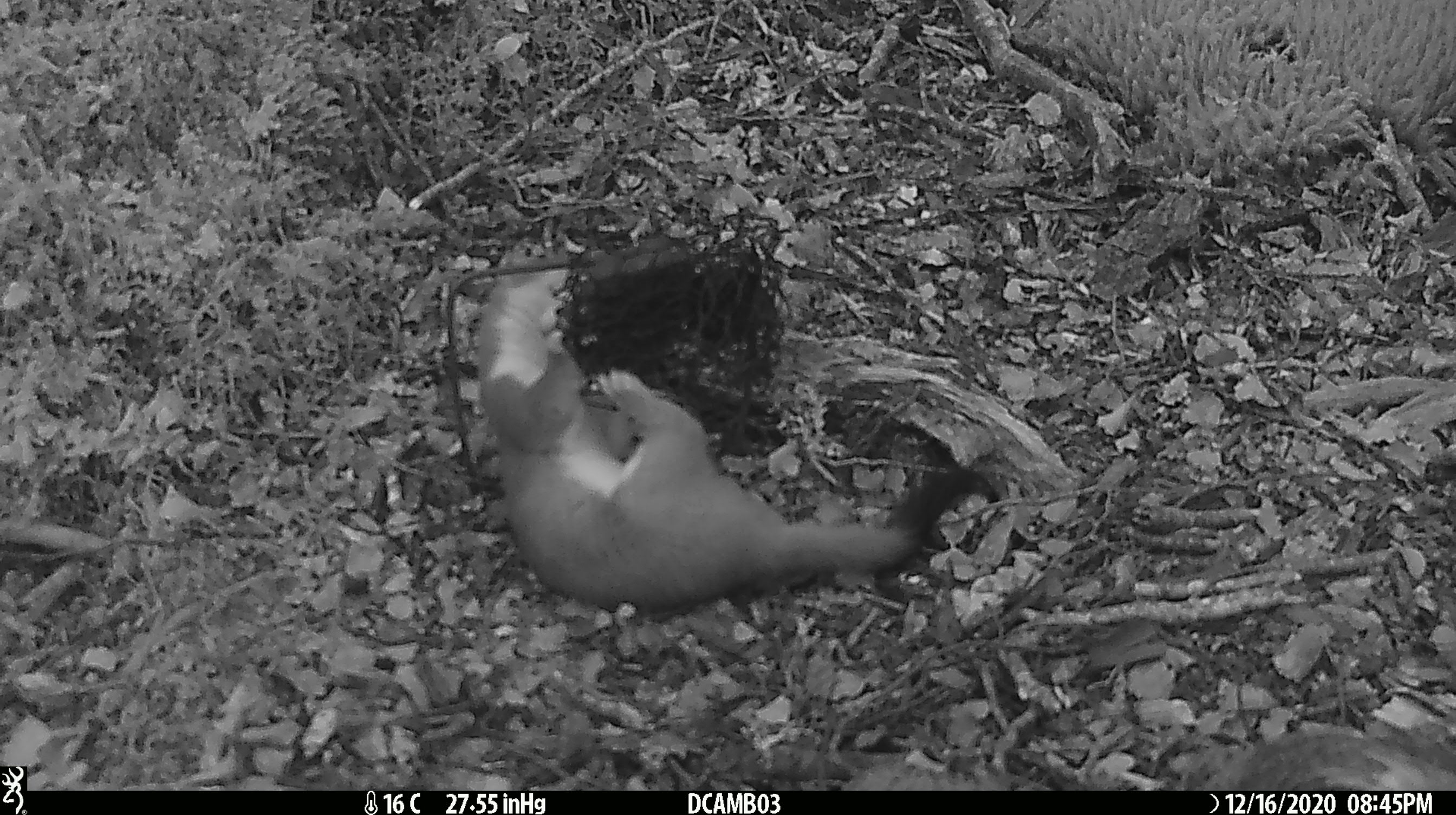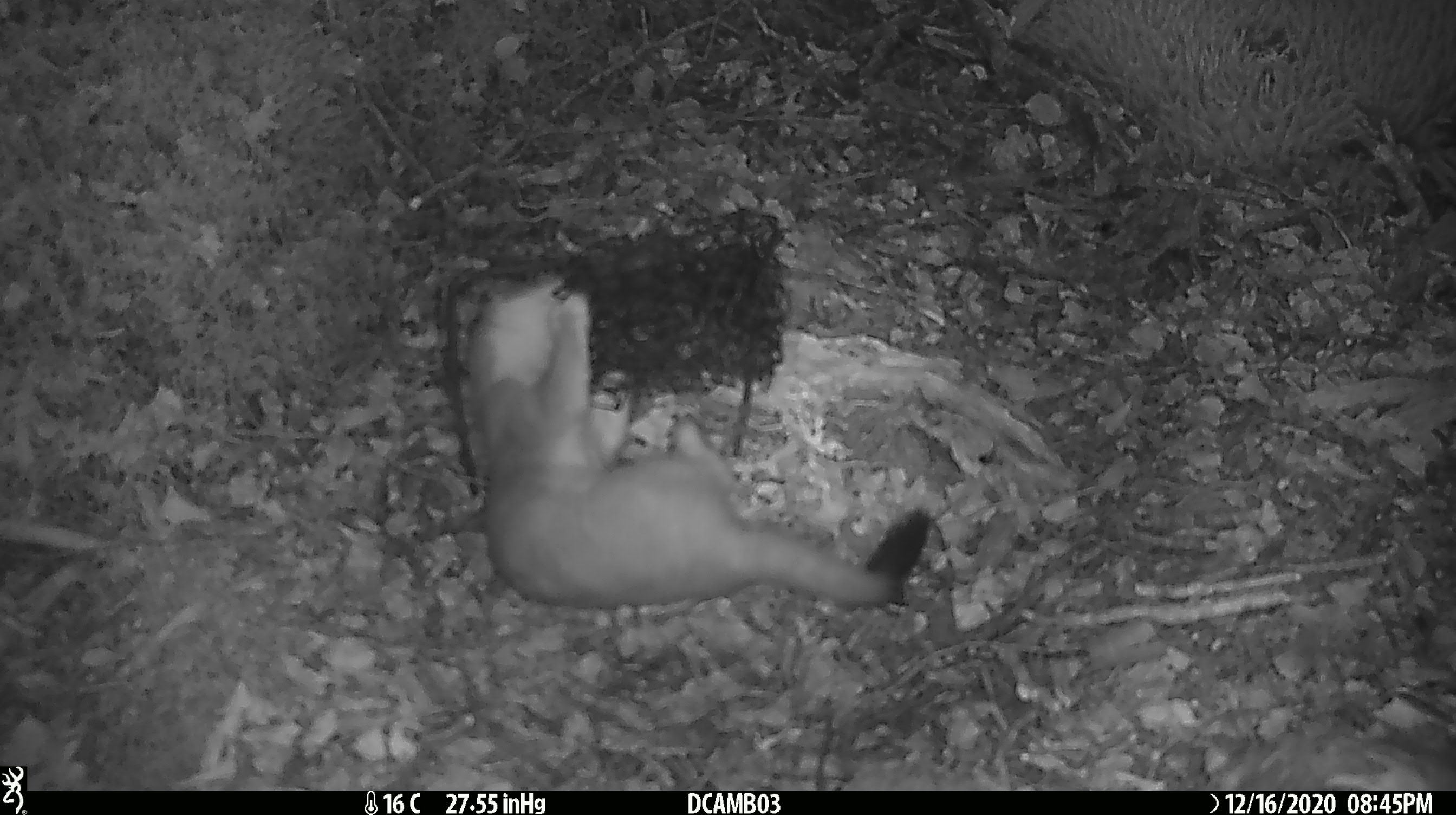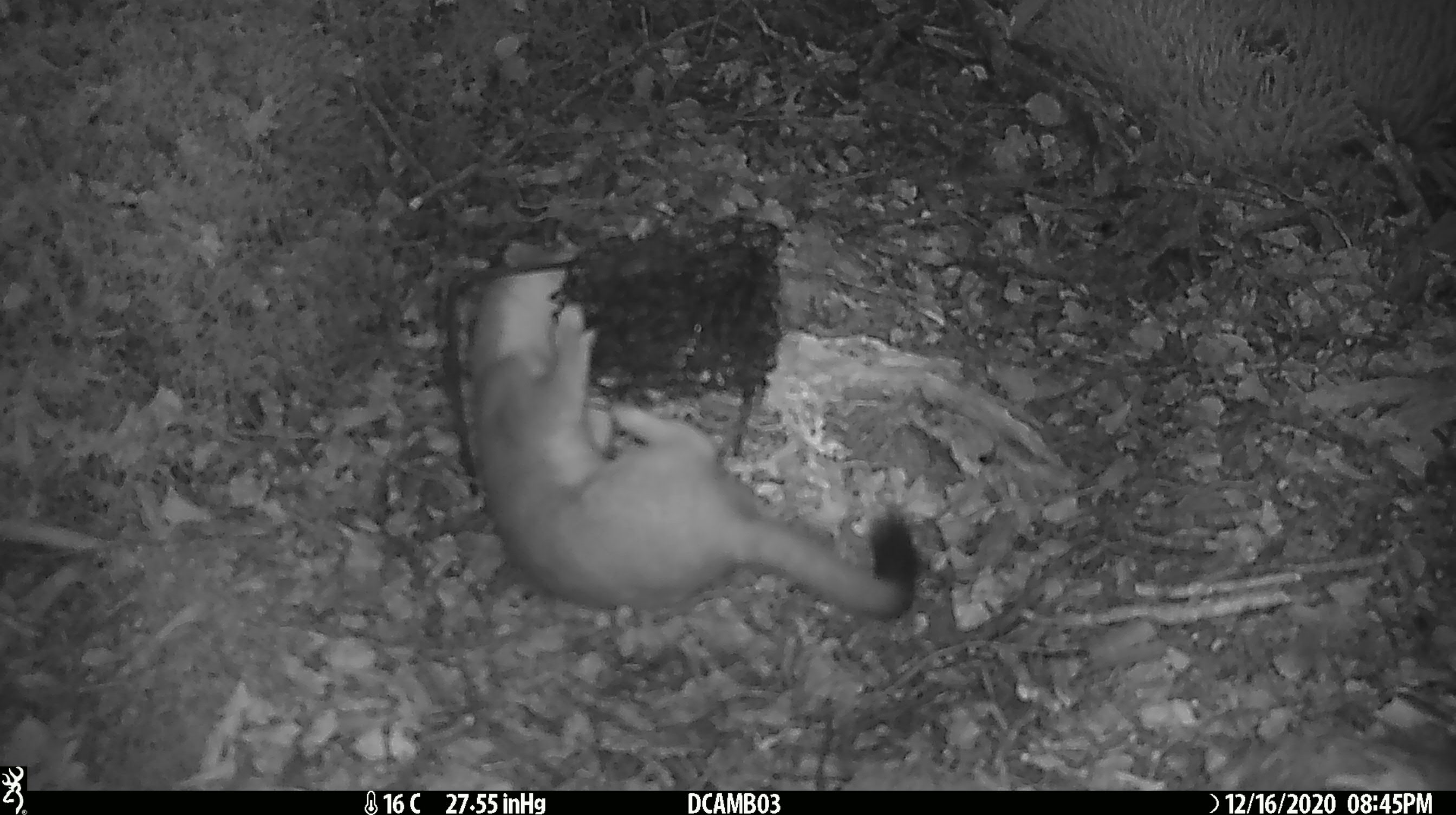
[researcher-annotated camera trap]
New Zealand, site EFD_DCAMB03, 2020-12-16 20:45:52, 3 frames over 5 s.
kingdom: Animalia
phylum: Chordata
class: Mammalia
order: Carnivora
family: Mustelidae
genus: Mustela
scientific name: Mustela erminea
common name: stoat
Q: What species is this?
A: Stoat (Mustela erminea).